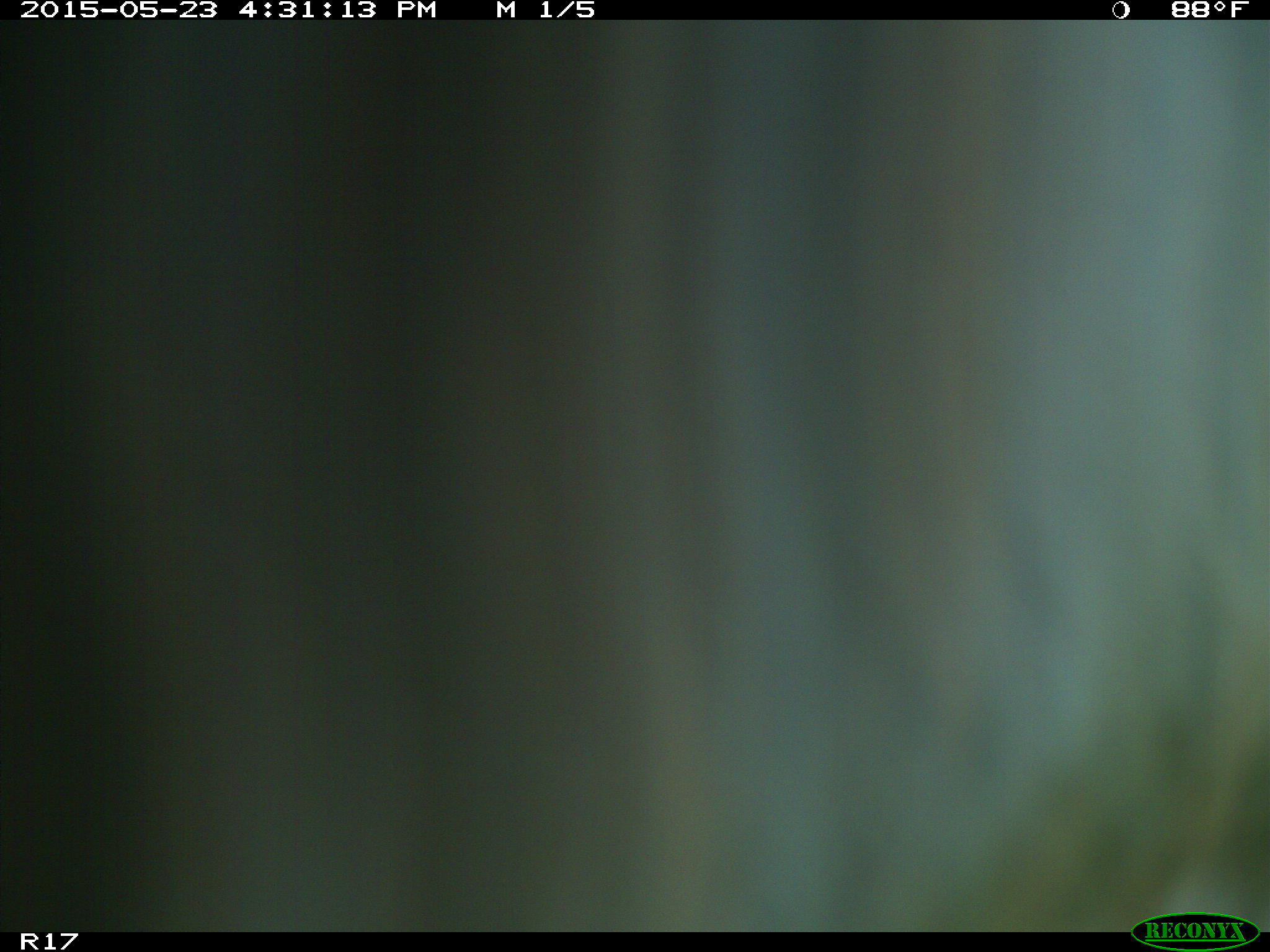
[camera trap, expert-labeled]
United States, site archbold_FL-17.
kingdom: Animalia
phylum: Chordata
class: Mammalia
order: Artiodactyla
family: Bovidae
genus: Bos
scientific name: Bos taurus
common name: domestic cow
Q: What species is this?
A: Bos taurus (domestic cow).